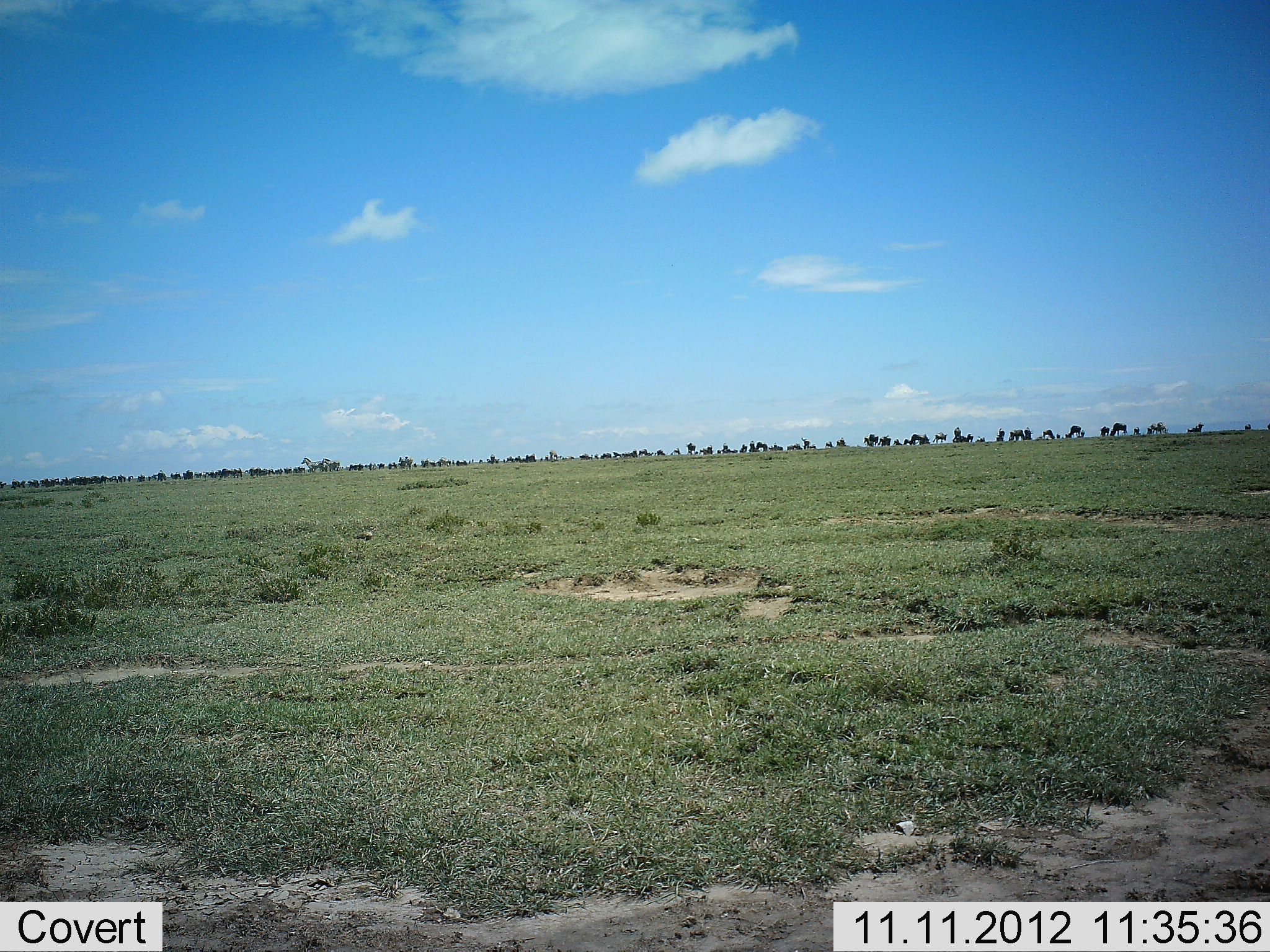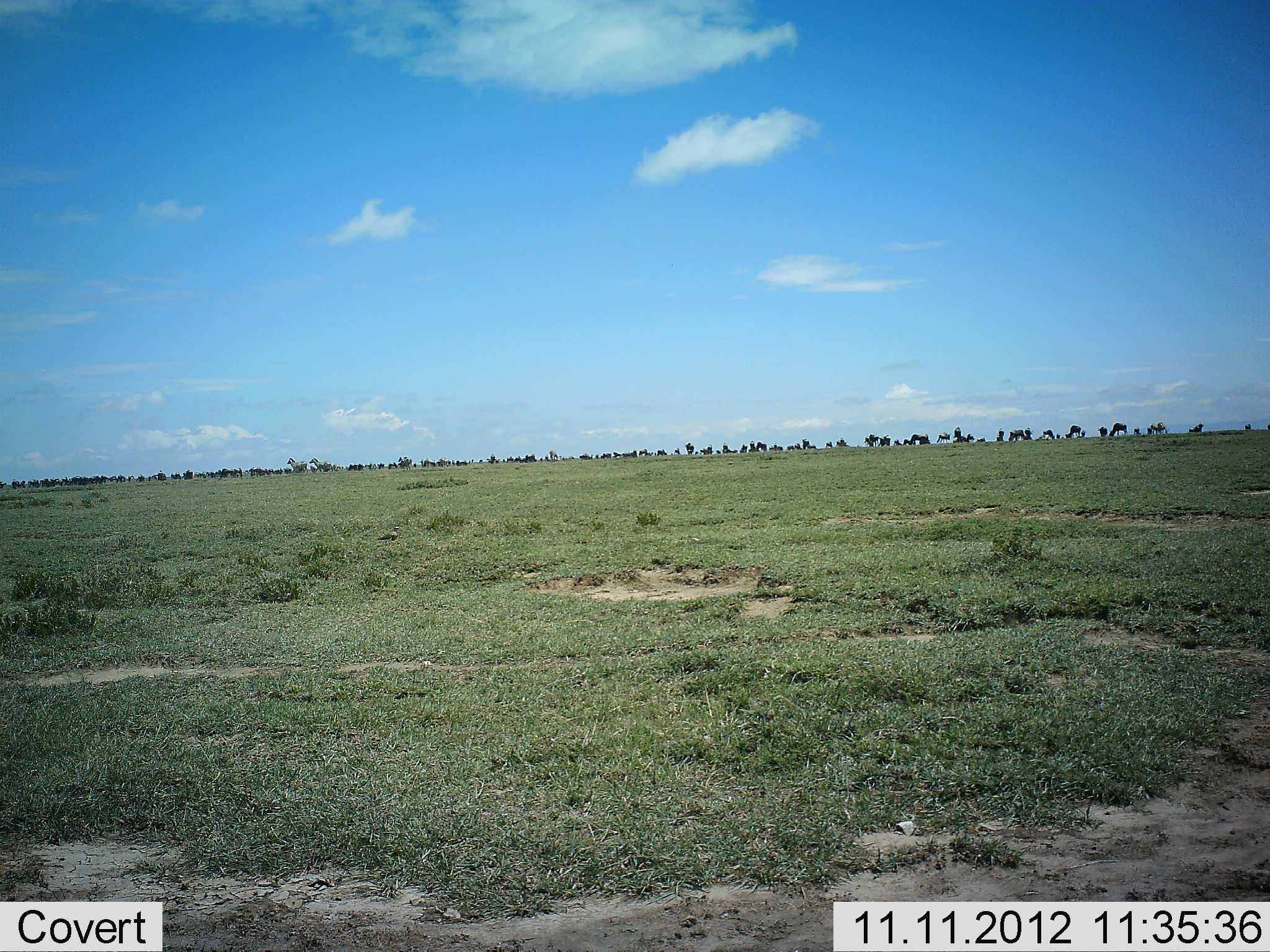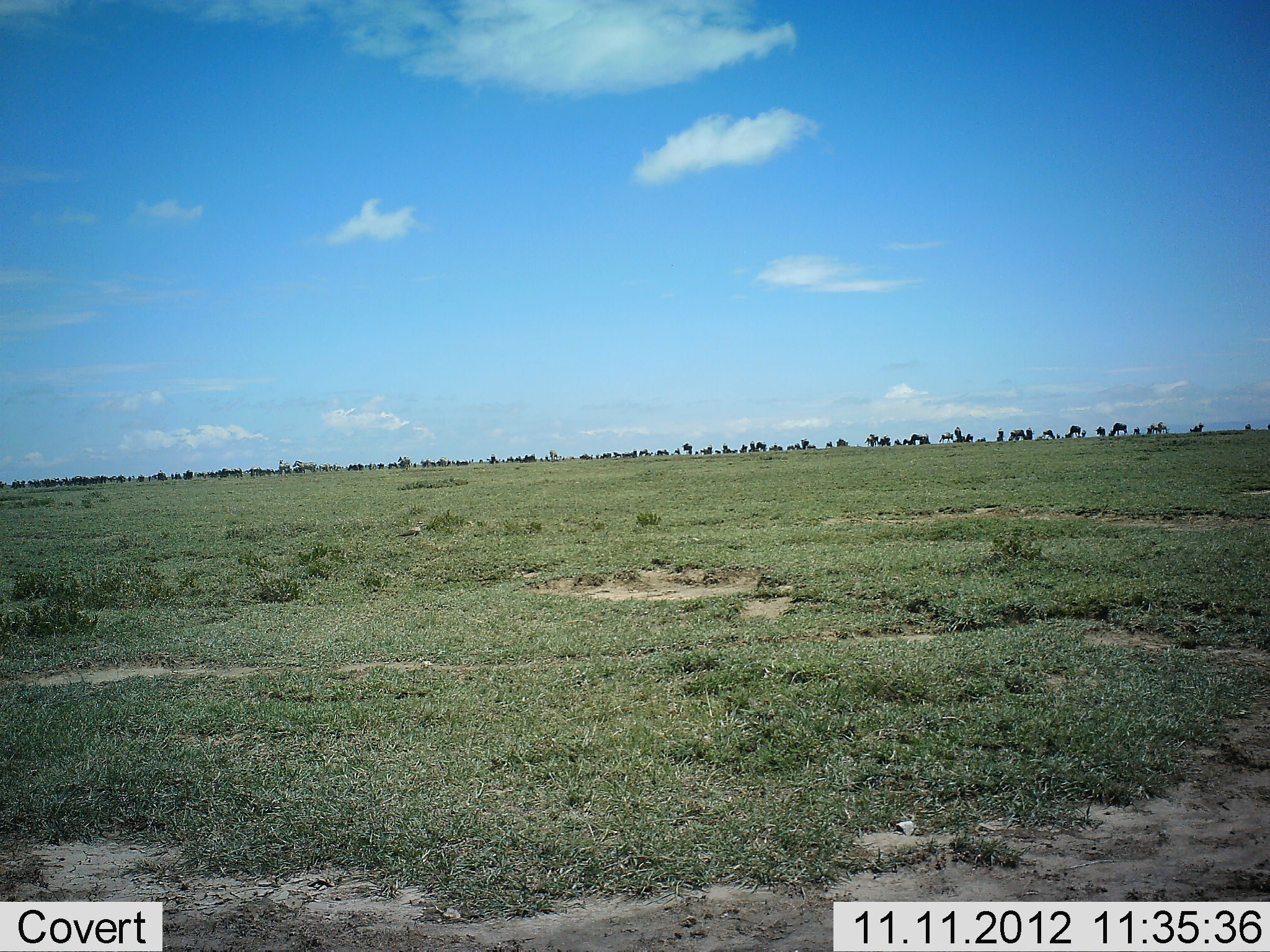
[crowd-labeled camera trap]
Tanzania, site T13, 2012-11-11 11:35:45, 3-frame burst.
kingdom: Animalia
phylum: Chordata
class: Mammalia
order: Artiodactyla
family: Bovidae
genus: Connochaetes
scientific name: Connochaetes taurinus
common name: blue wildebeest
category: wildebeest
Wildebeest (blue wildebeest) (Connochaetes taurinus), count 51+. Behavior (volunteer vote fractions): standing 58%, resting 0%, moving 17%, interacting 0%. Young present (vote fraction): 0%. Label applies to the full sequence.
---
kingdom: Animalia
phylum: Chordata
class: Mammalia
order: Perissodactyla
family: Equidae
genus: Equus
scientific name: Equus quagga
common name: plains zebra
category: zebra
Zebra (plains zebra) (Equus quagga), count 2. Behavior (volunteer vote fractions): standing 8%, resting 0%, moving 100%, interacting 0%. Young present (vote fraction): 0%. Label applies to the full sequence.